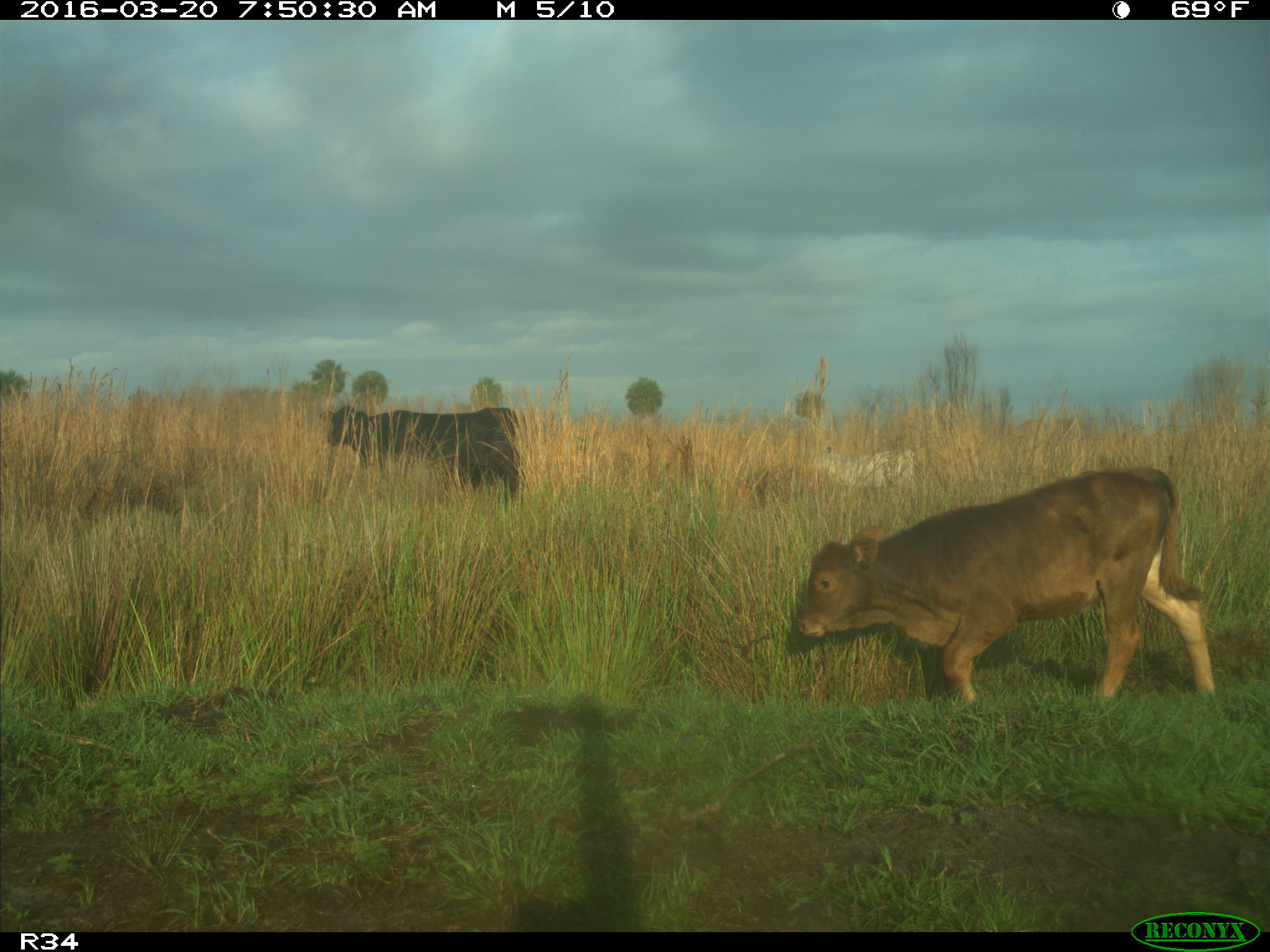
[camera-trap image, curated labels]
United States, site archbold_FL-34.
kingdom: Animalia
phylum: Chordata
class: Mammalia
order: Artiodactyla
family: Bovidae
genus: Bos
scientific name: Bos taurus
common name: domestic cow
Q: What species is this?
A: Bos taurus (domestic cow).